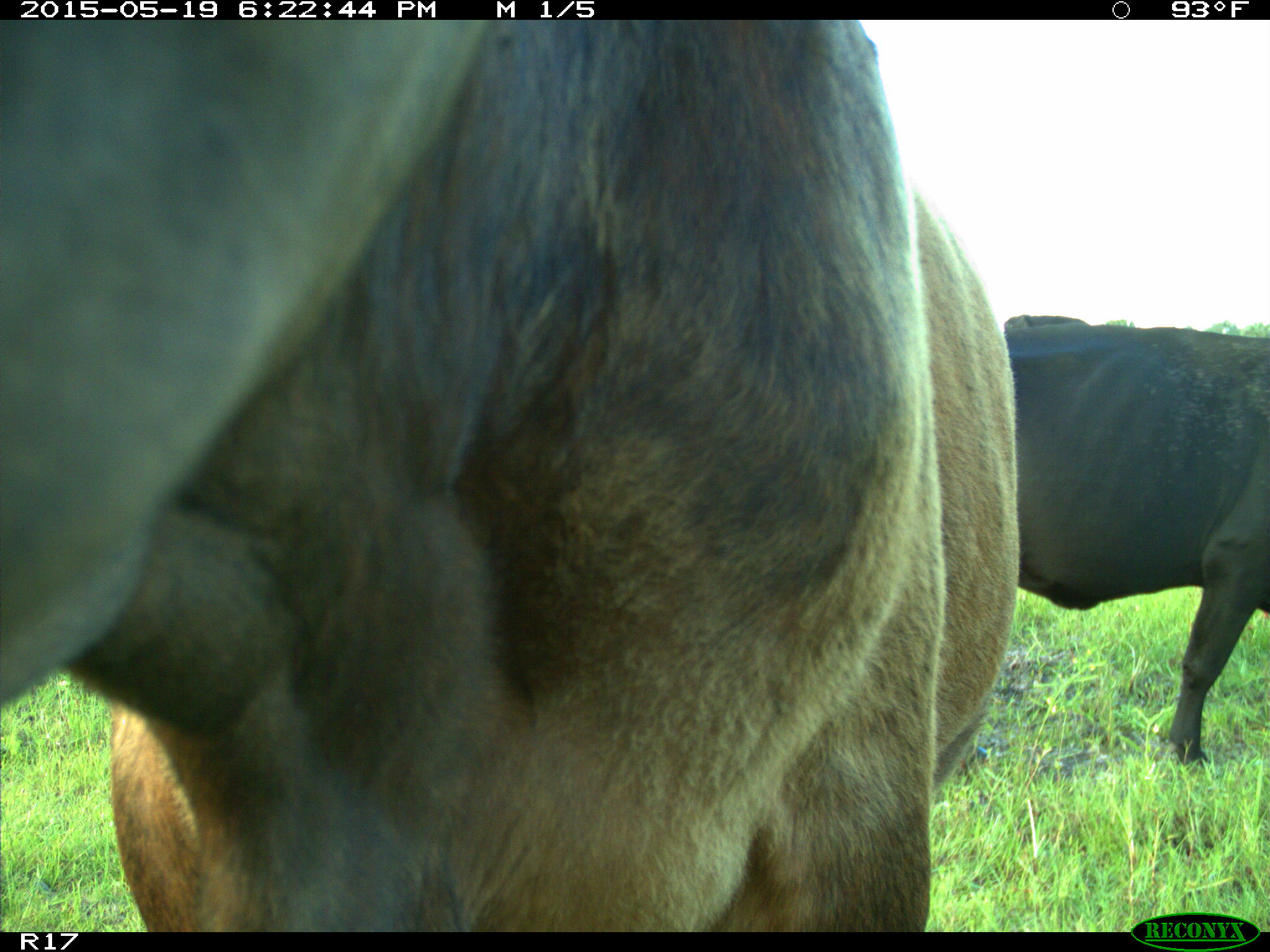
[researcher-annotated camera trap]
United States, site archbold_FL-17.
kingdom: Animalia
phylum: Chordata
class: Mammalia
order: Artiodactyla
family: Bovidae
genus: Bos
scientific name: Bos taurus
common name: domestic cow